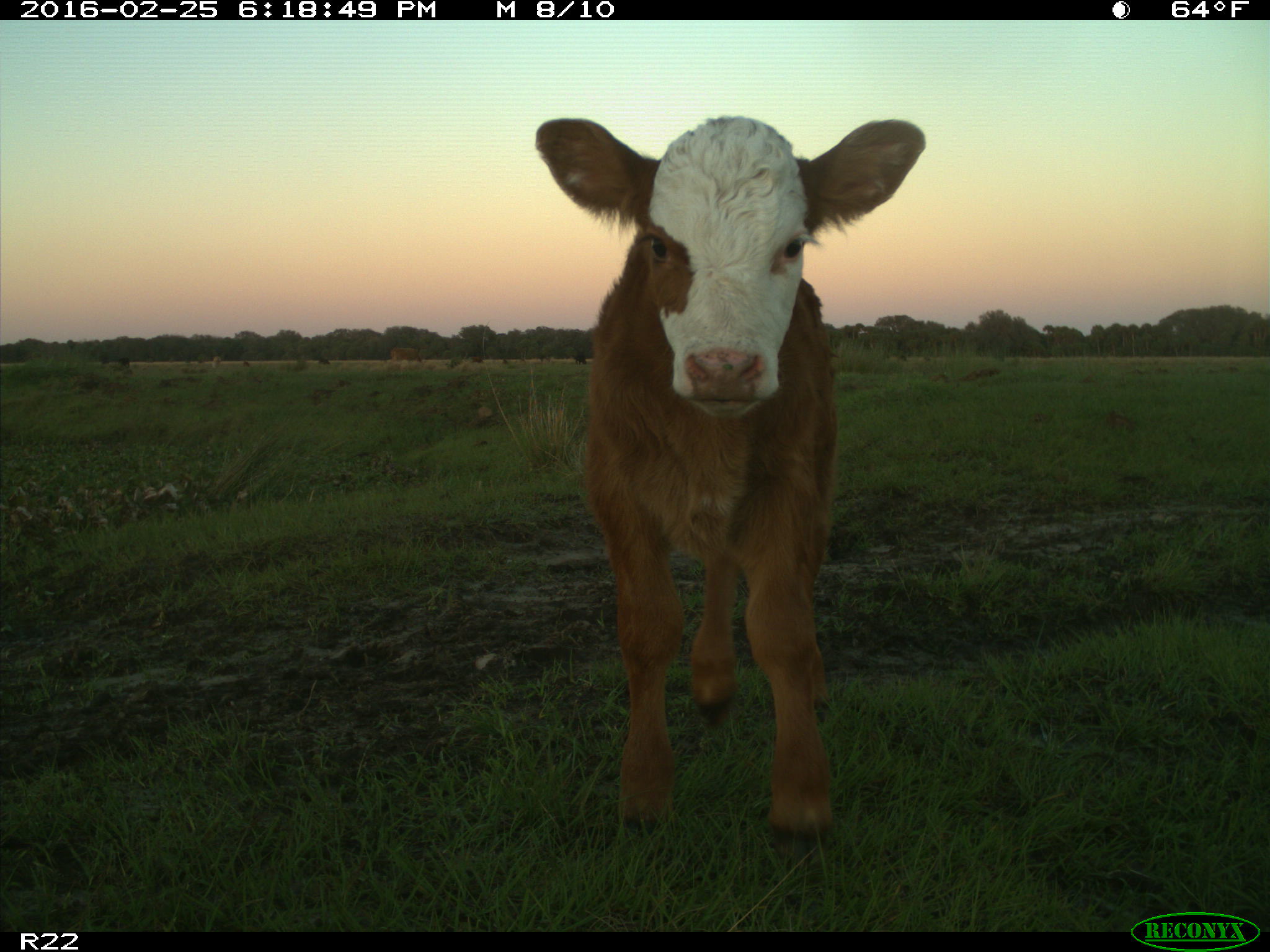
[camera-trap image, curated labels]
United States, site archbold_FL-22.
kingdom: Animalia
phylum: Chordata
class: Mammalia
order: Artiodactyla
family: Bovidae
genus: Bos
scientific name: Bos taurus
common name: domestic cow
Bos taurus (domestic cow).